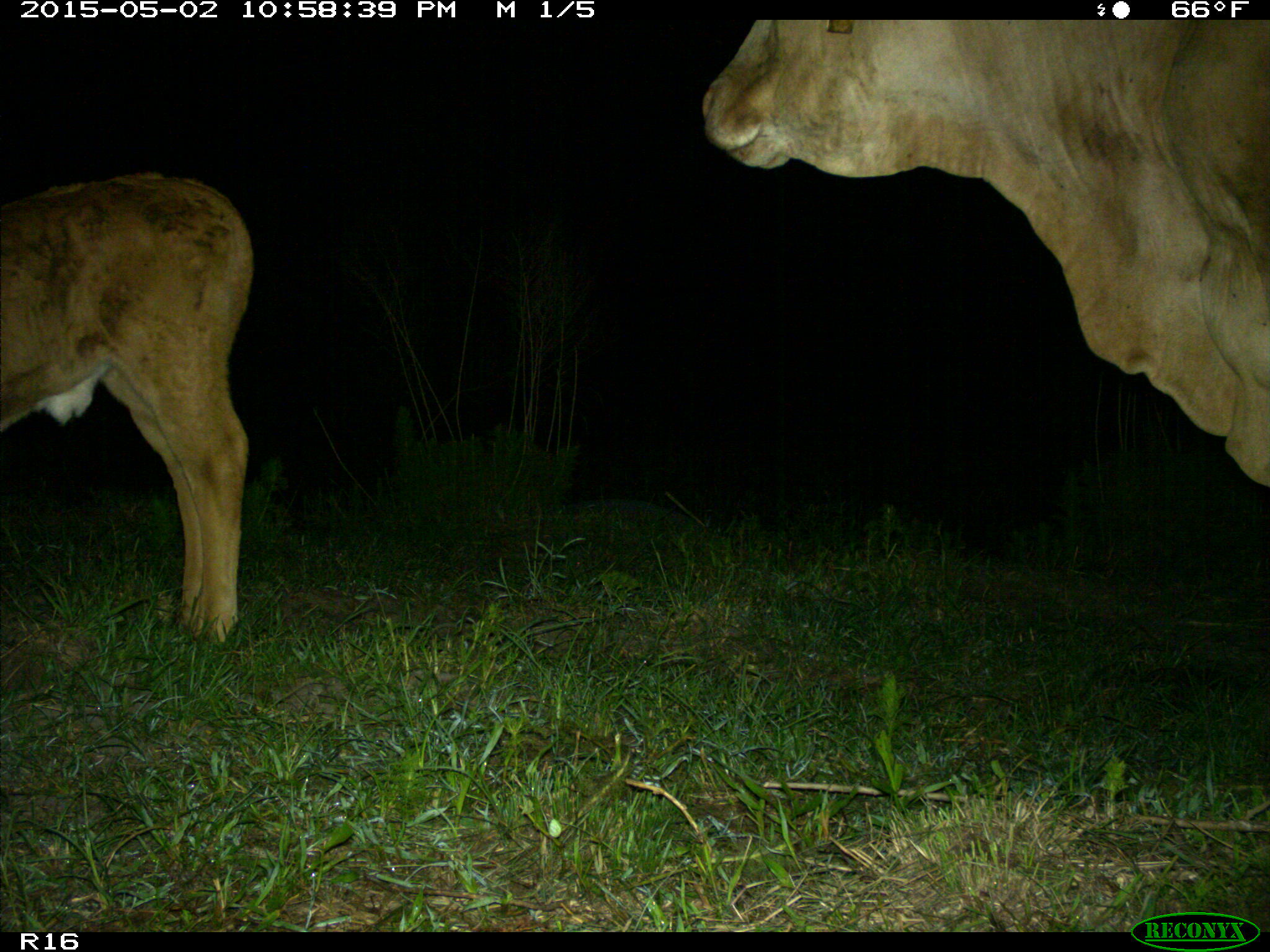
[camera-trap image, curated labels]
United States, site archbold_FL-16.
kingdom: Animalia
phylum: Chordata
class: Mammalia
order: Artiodactyla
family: Bovidae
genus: Bos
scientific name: Bos taurus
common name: domestic cow